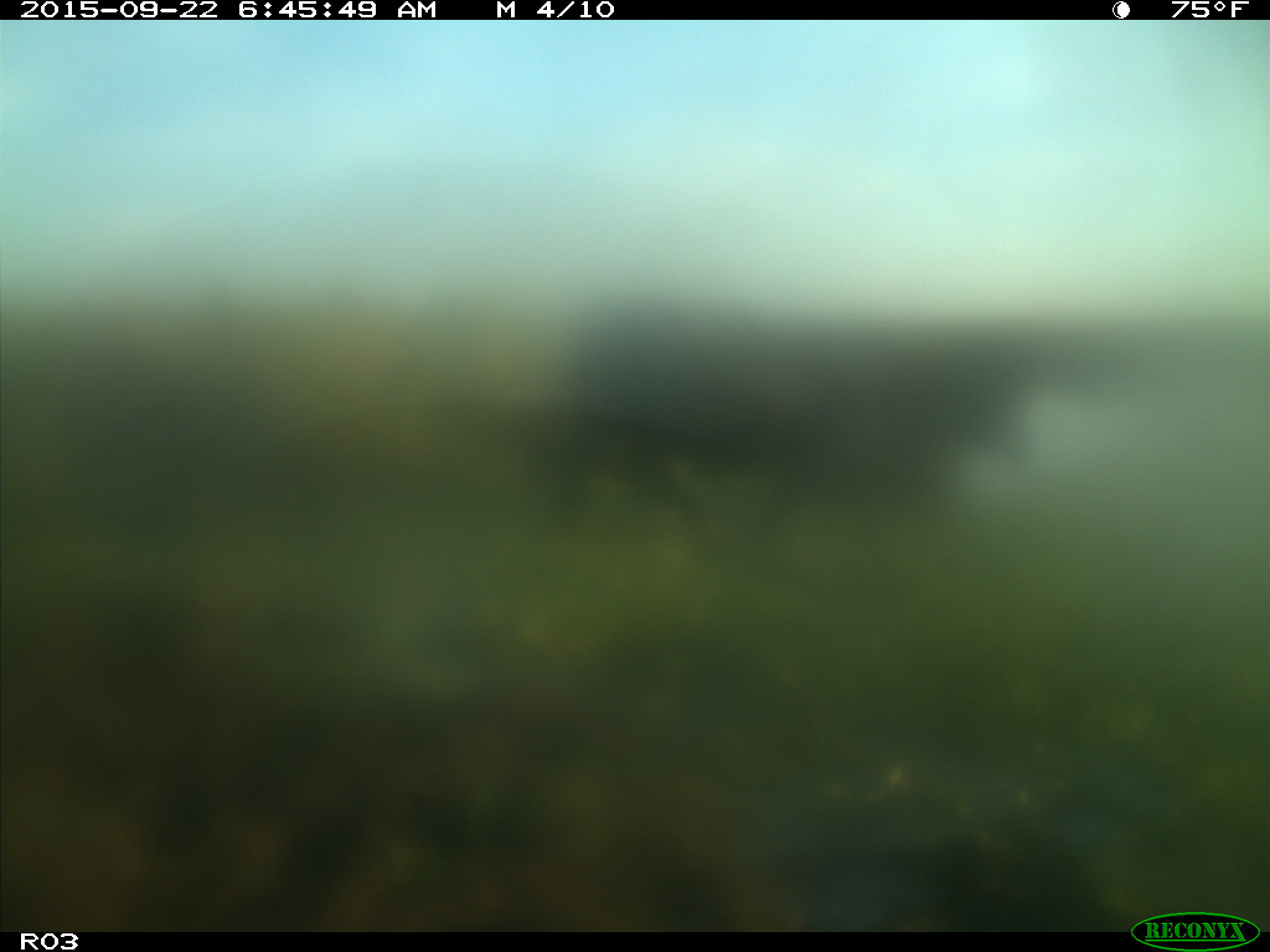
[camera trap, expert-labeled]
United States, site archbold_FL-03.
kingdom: Animalia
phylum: Chordata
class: Mammalia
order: Artiodactyla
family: Bovidae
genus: Bos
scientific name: Bos taurus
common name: domestic cow